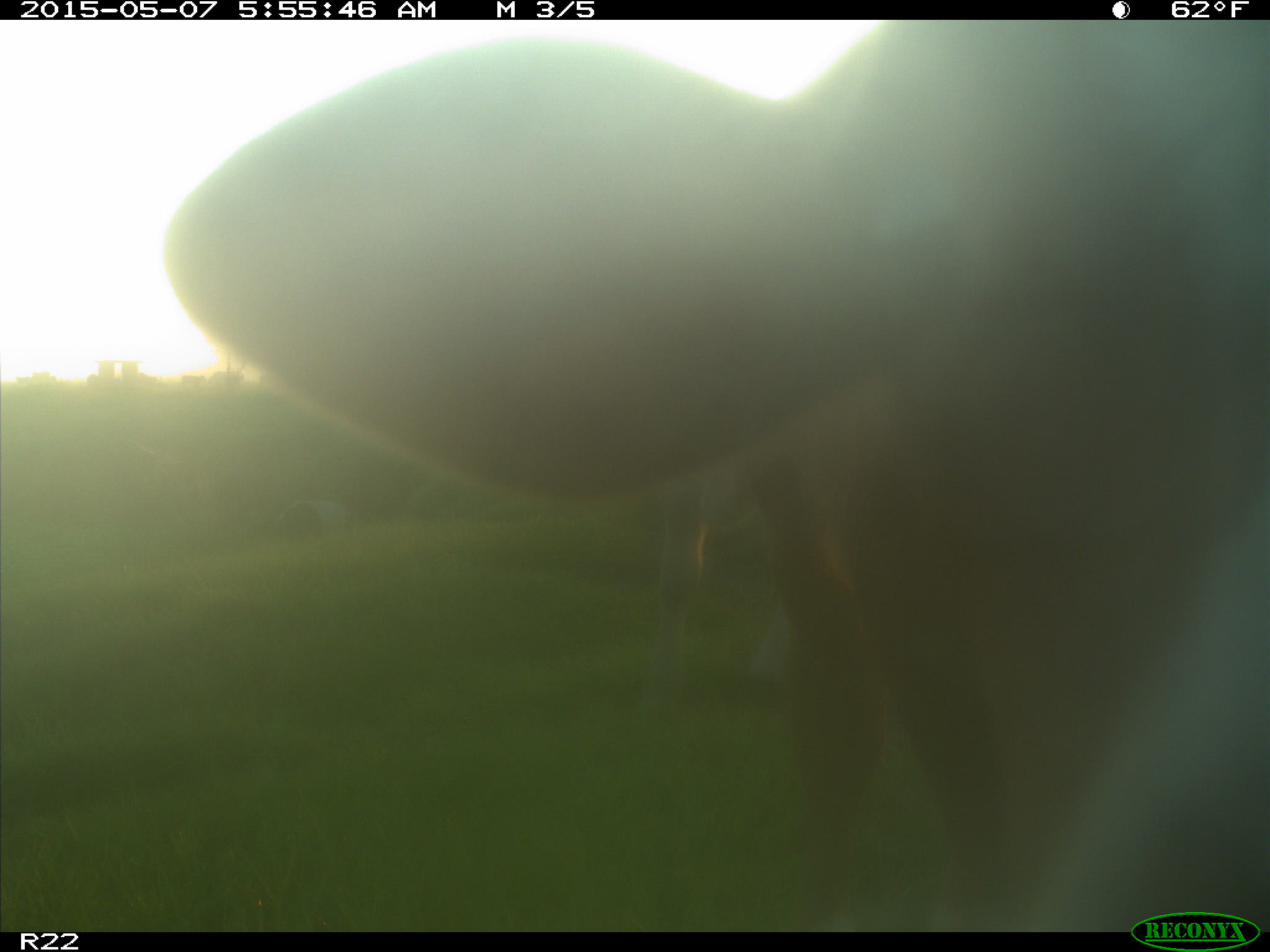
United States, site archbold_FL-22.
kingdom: Animalia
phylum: Chordata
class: Mammalia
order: Artiodactyla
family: Bovidae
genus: Bos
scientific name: Bos taurus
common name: domestic cow